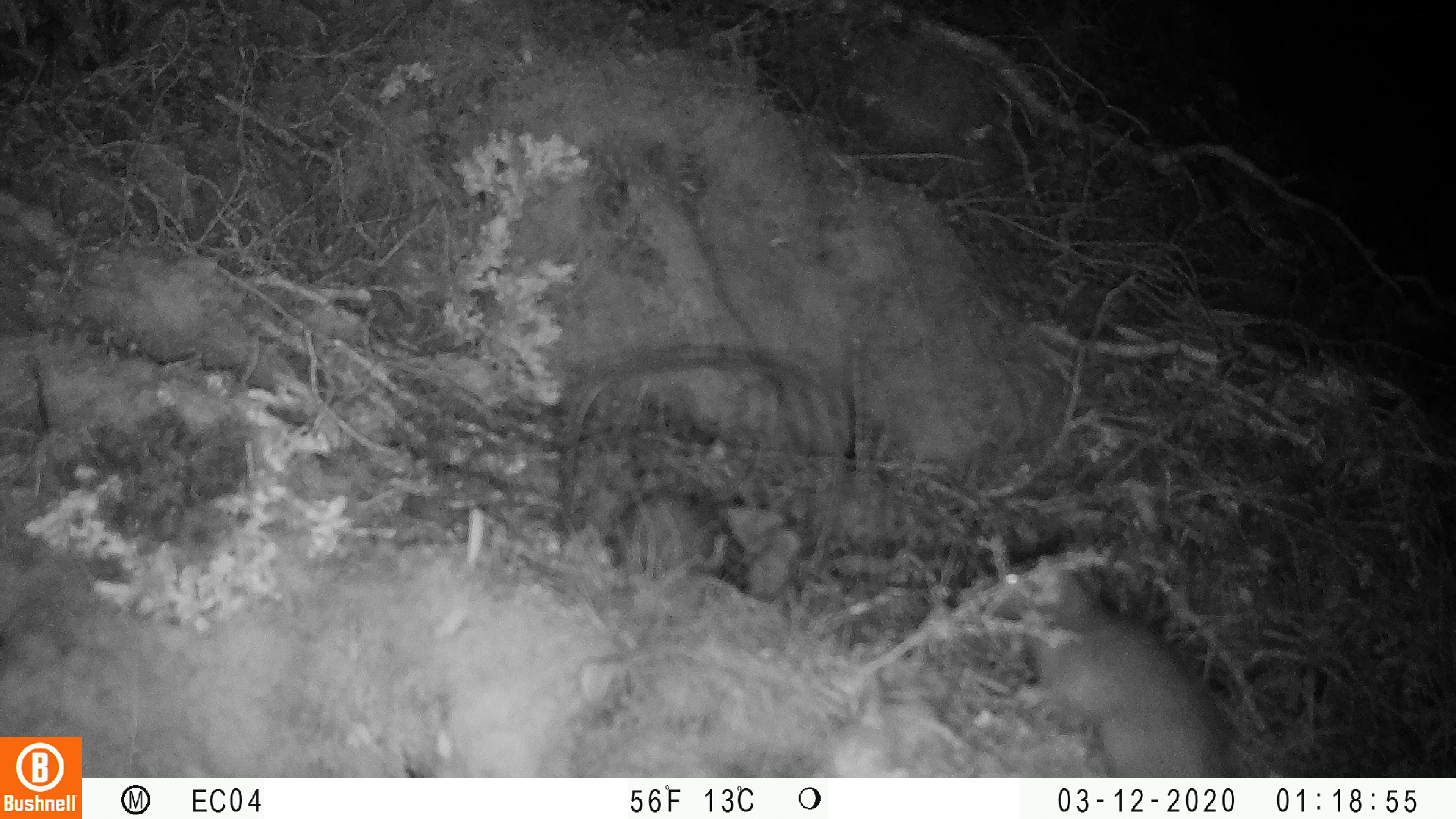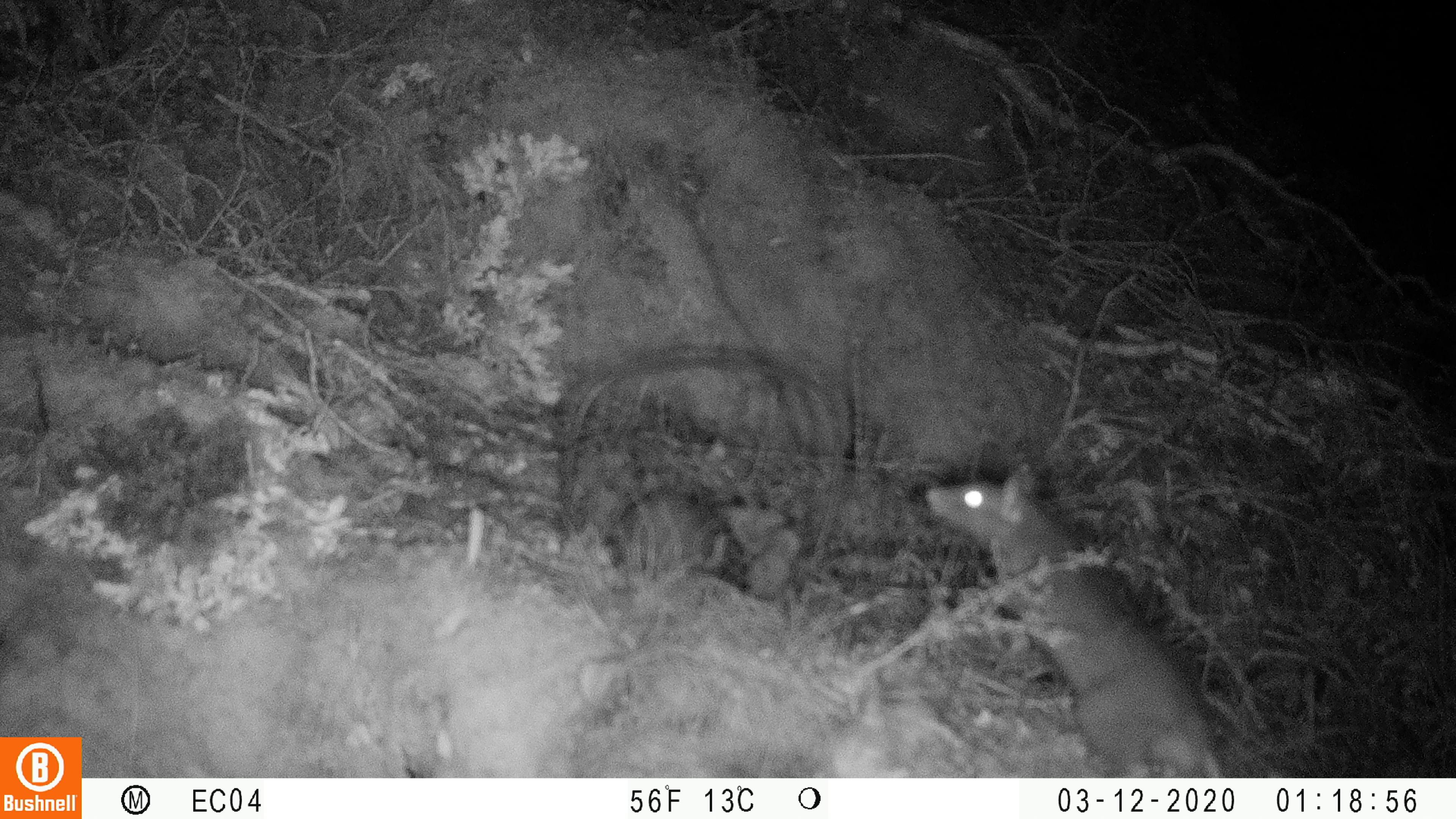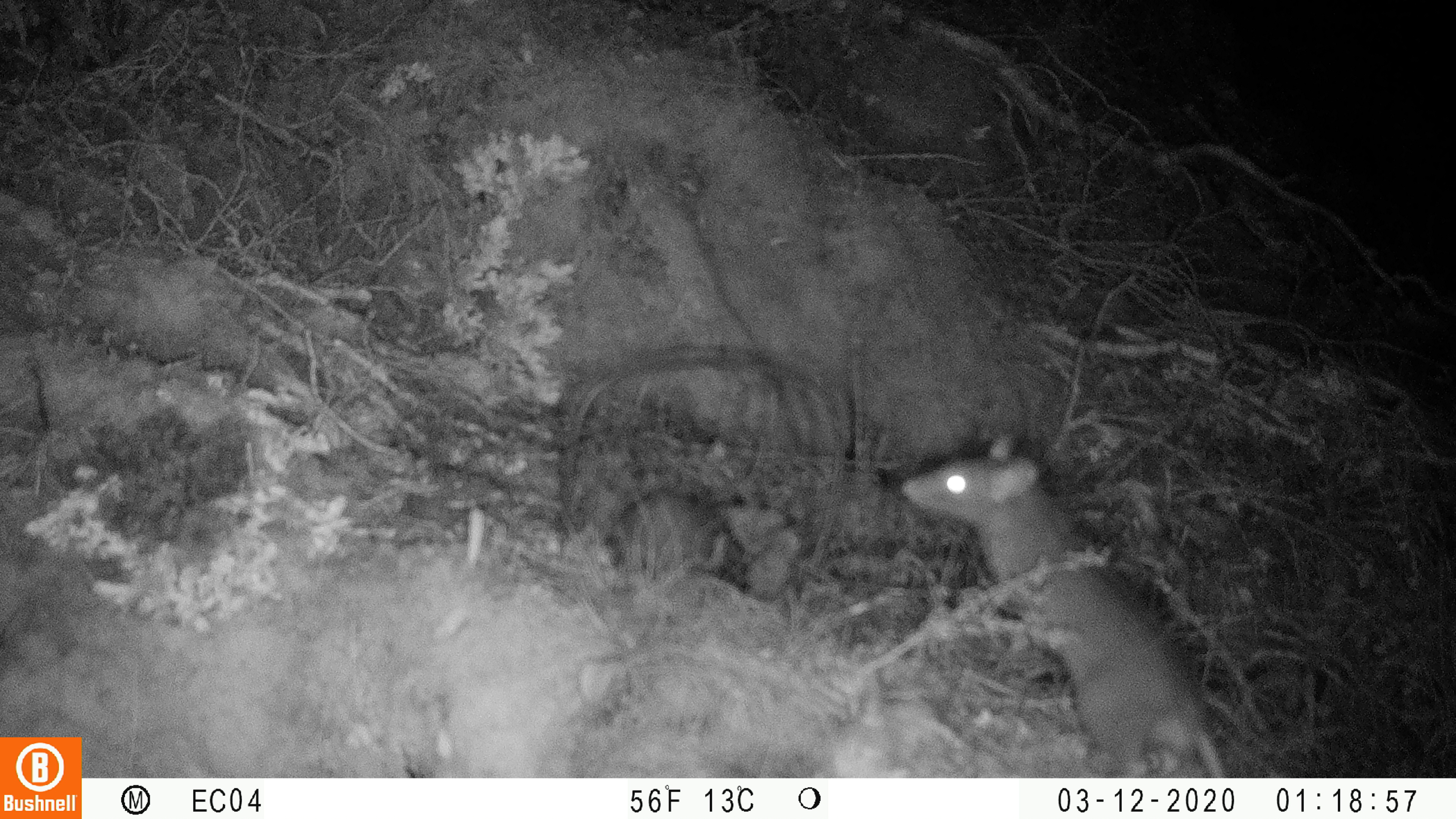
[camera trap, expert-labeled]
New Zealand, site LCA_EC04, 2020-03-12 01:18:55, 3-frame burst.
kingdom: Animalia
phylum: Chordata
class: Mammalia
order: Rodentia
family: Muridae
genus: Rattus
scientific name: Rattus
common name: rat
Rat (Rattus).